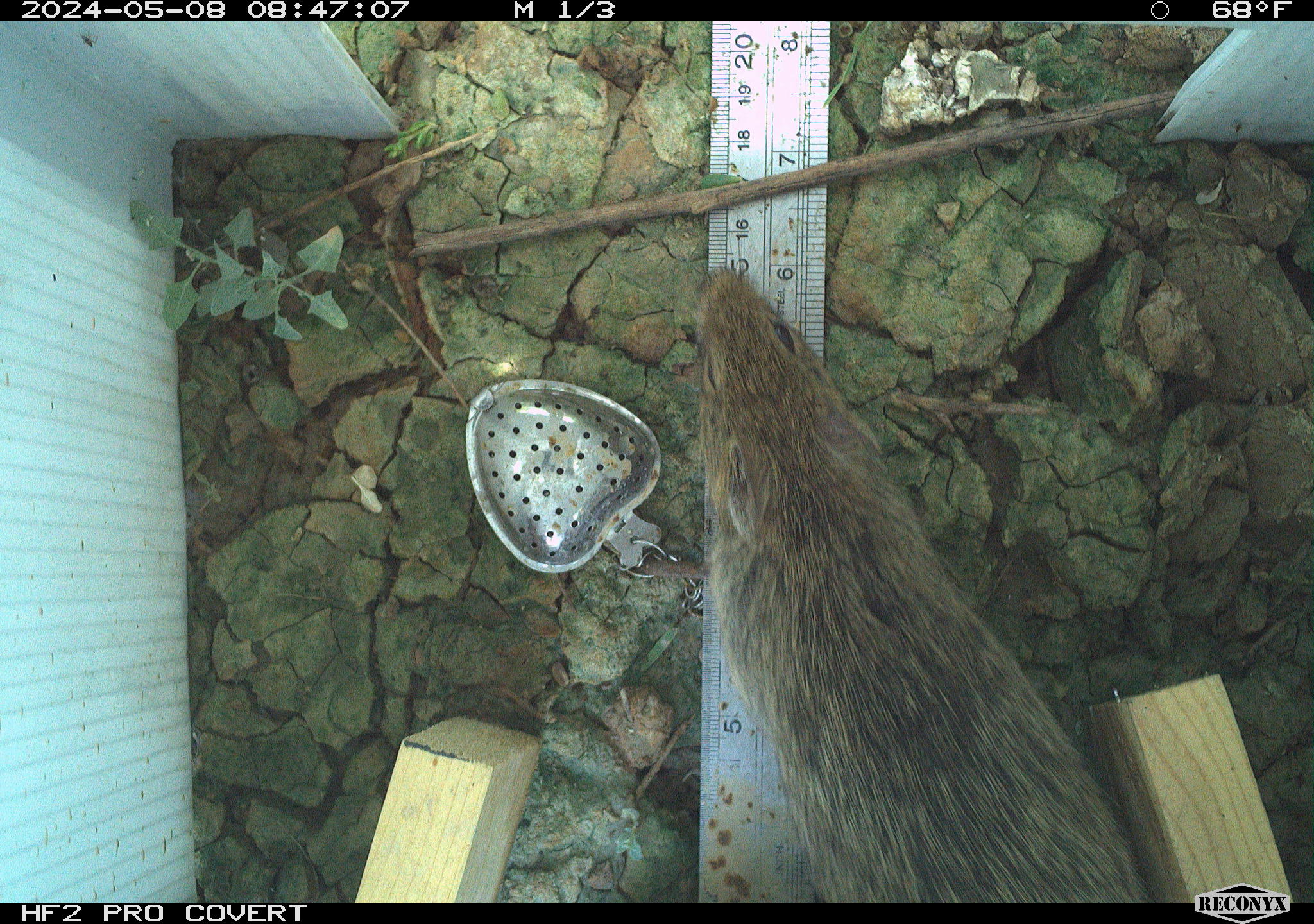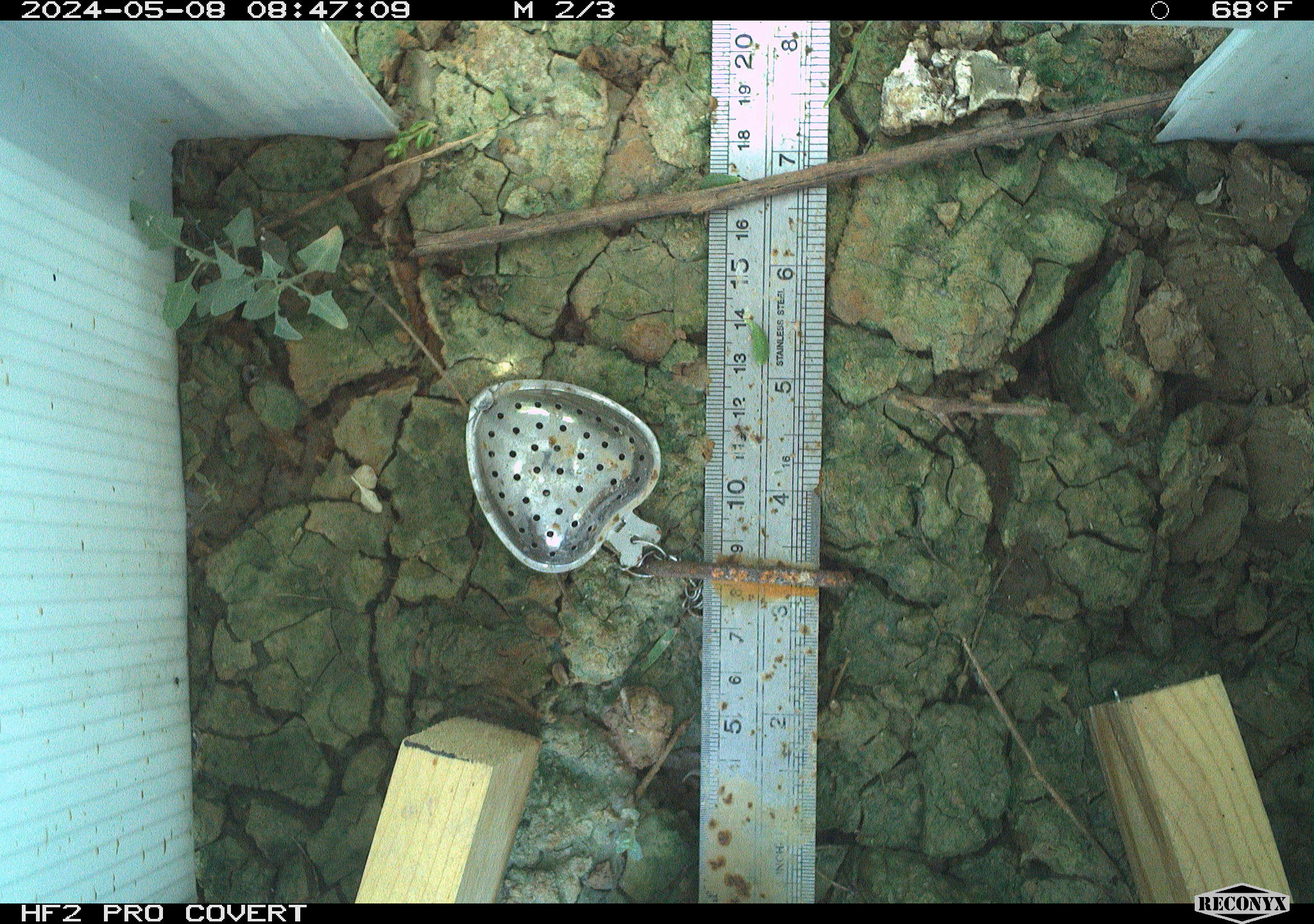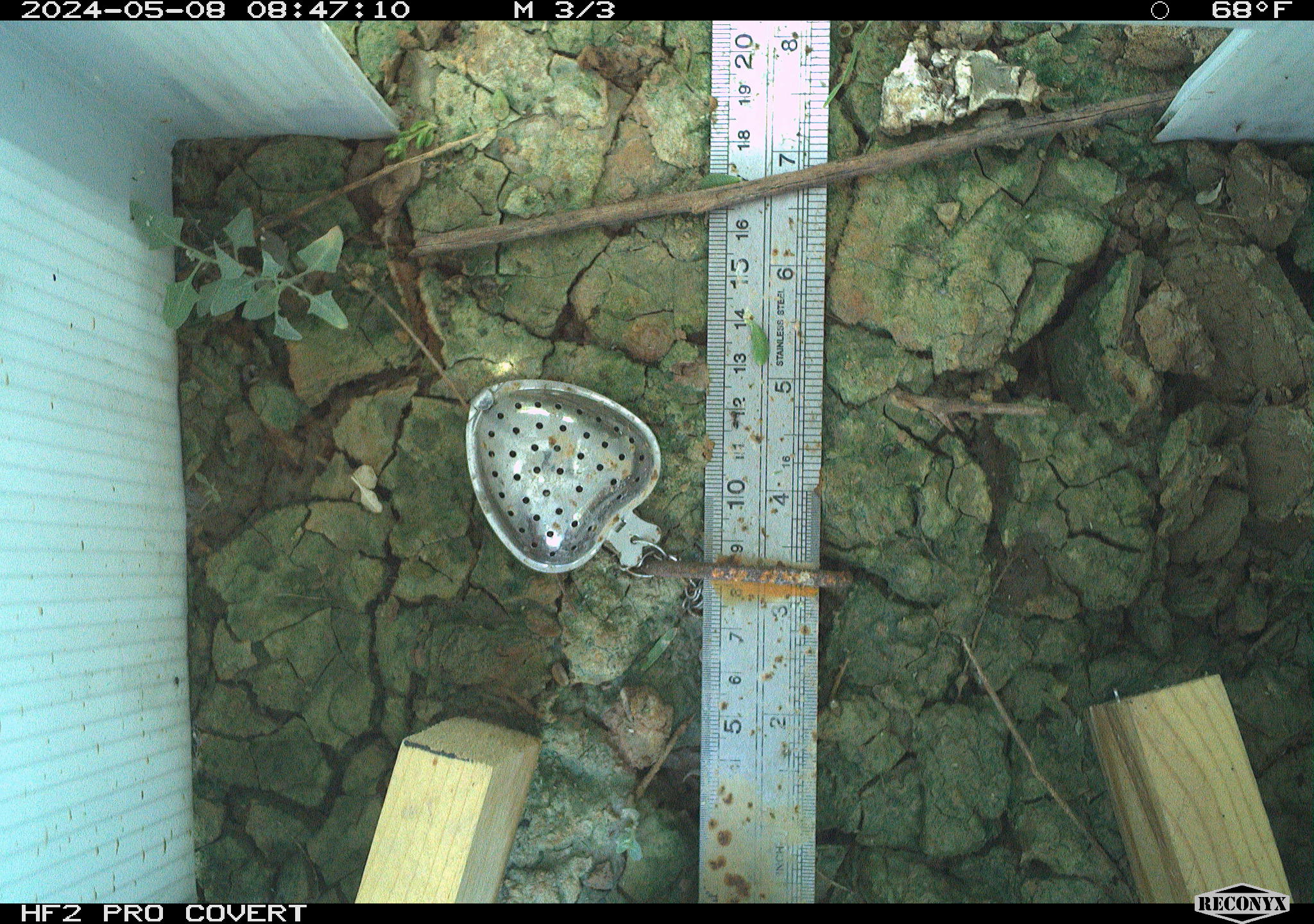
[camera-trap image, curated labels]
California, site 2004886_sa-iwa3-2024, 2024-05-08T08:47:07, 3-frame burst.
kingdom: Animalia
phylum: Chordata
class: Mammalia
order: Rodentia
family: Cricetidae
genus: Sigmodon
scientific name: Sigmodon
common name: cotton rat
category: sigmodon species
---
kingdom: Animalia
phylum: Arthropoda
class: Insecta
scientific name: Insecta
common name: insect